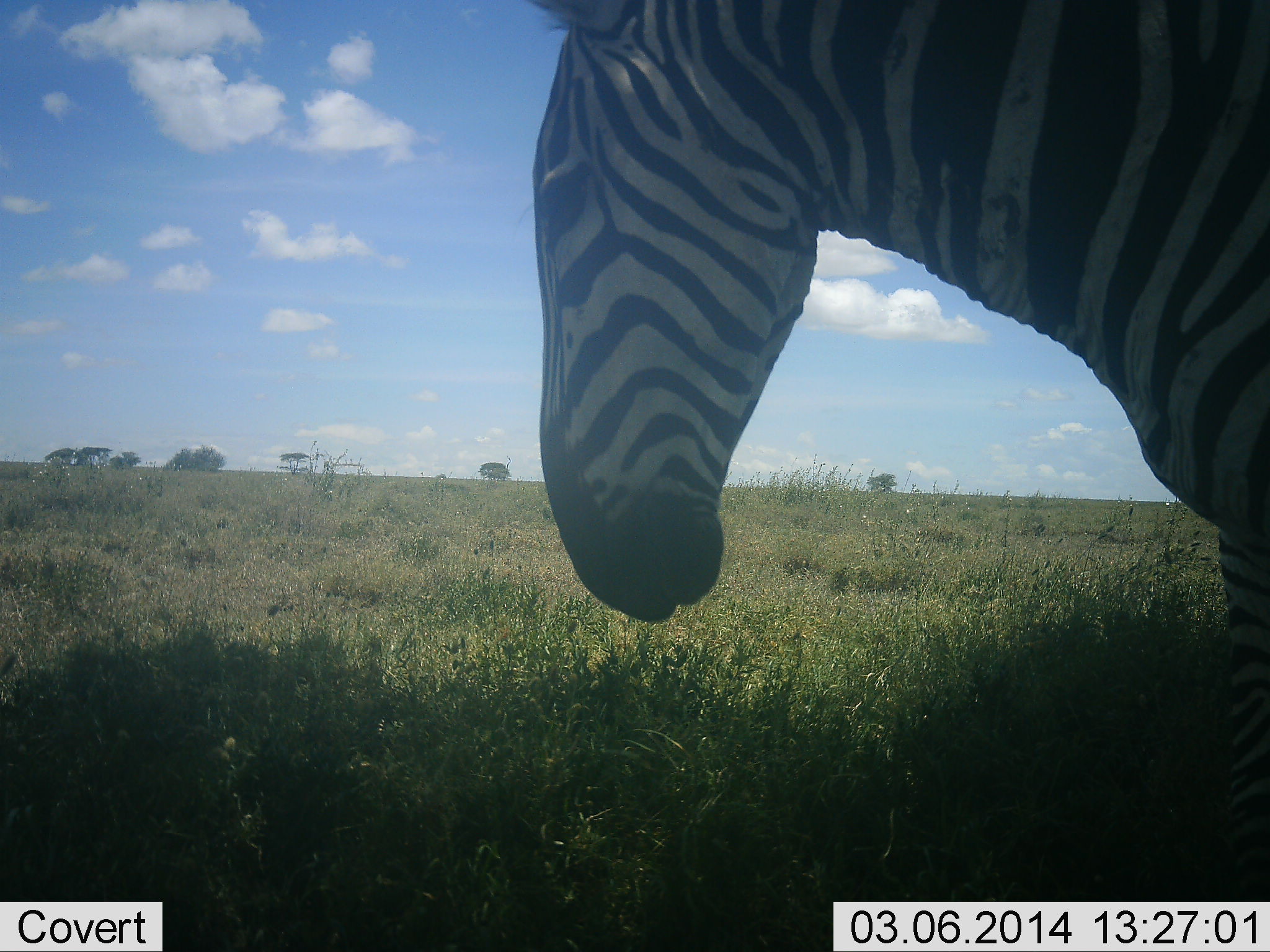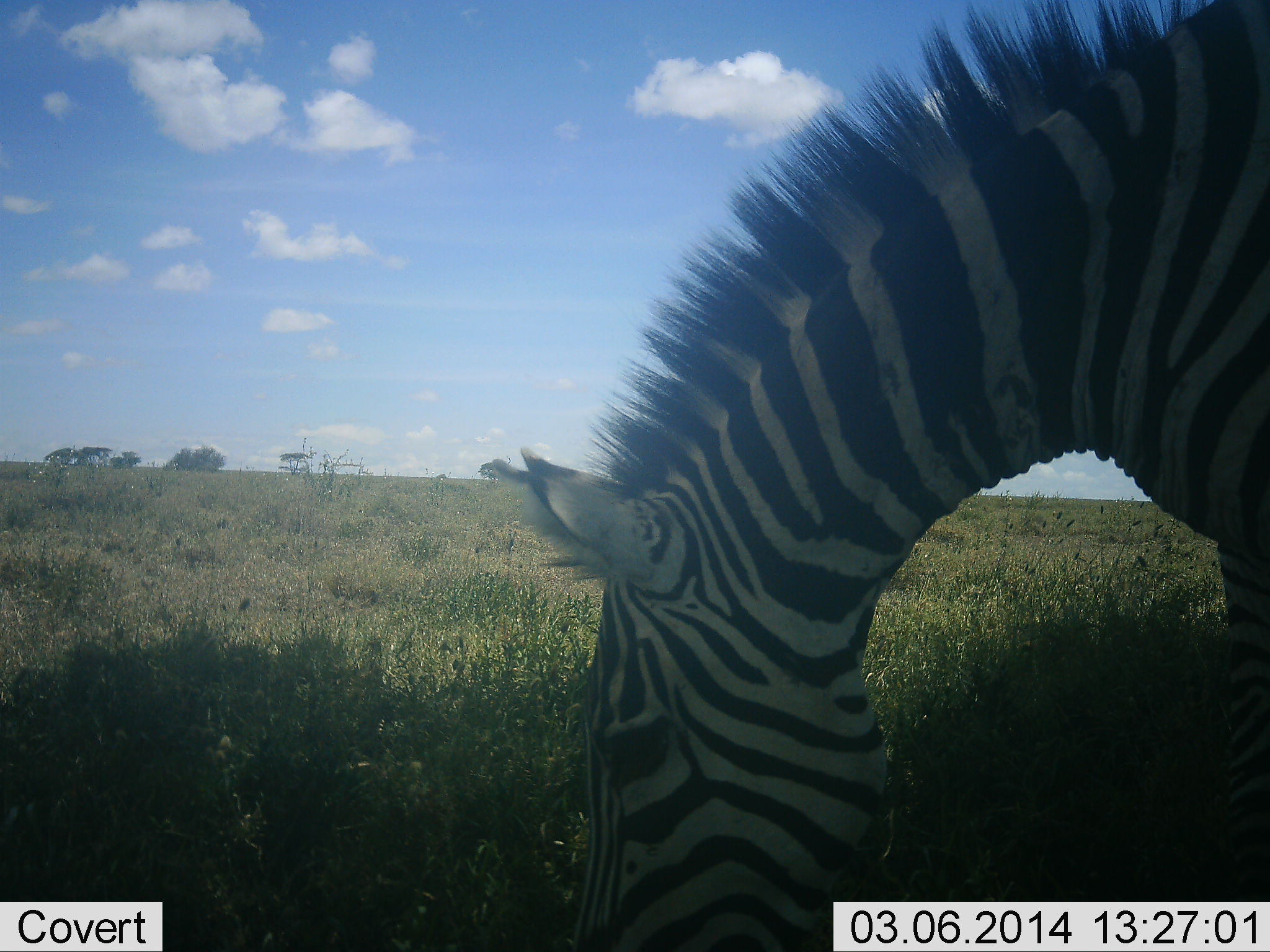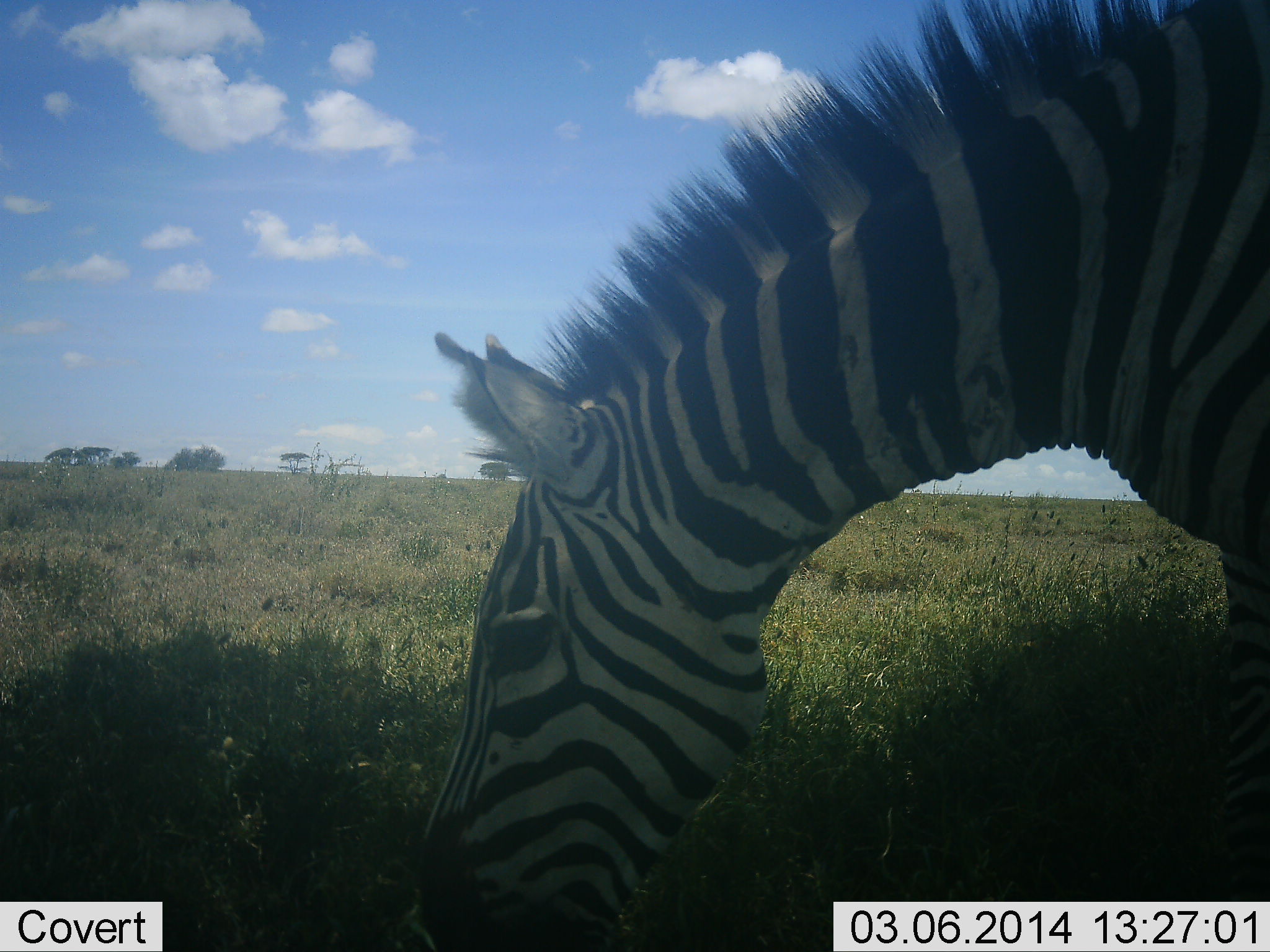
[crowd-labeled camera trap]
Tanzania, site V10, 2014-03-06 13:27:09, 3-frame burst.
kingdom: Animalia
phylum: Chordata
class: Mammalia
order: Perissodactyla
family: Equidae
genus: Equus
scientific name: Equus quagga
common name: plains zebra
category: zebra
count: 1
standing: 20%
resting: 0%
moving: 10%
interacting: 0%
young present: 0%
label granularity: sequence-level